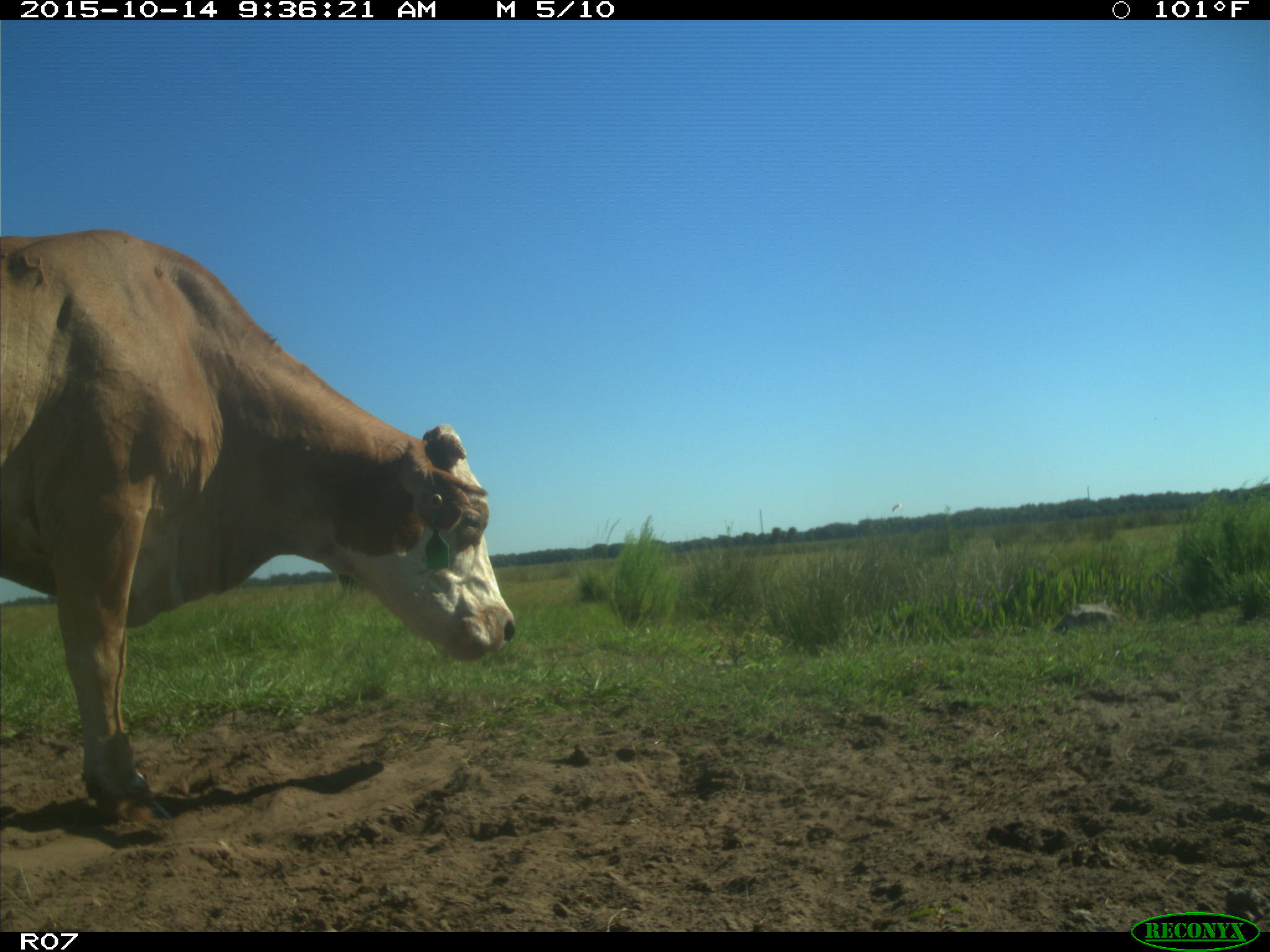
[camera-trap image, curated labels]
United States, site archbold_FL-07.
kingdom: Animalia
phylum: Chordata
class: Mammalia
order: Artiodactyla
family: Bovidae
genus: Bos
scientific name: Bos taurus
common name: domestic cow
Bos taurus (domestic cow).